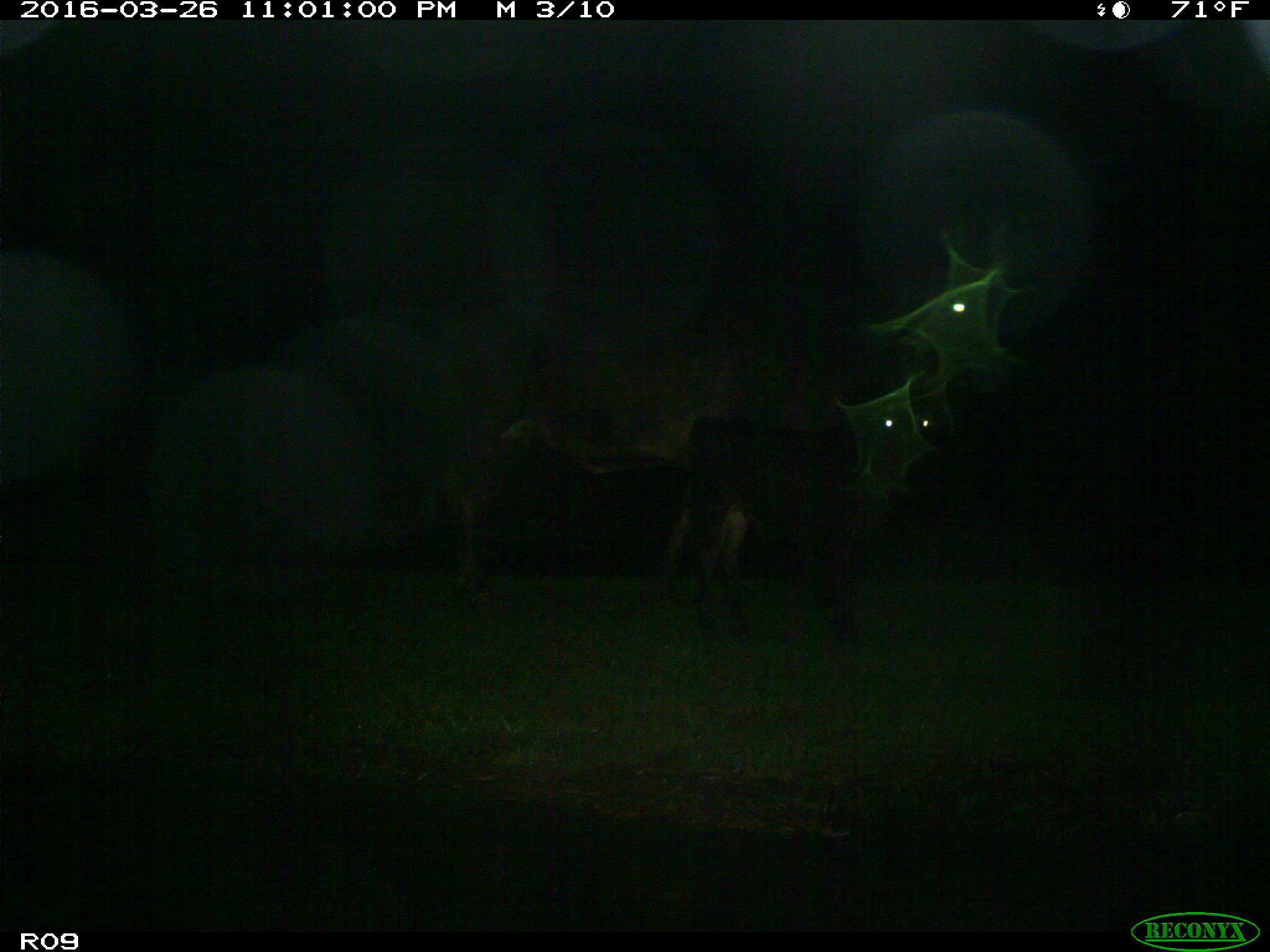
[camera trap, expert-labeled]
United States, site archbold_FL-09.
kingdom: Animalia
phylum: Chordata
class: Mammalia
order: Artiodactyla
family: Bovidae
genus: Bos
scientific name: Bos taurus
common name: domestic cow